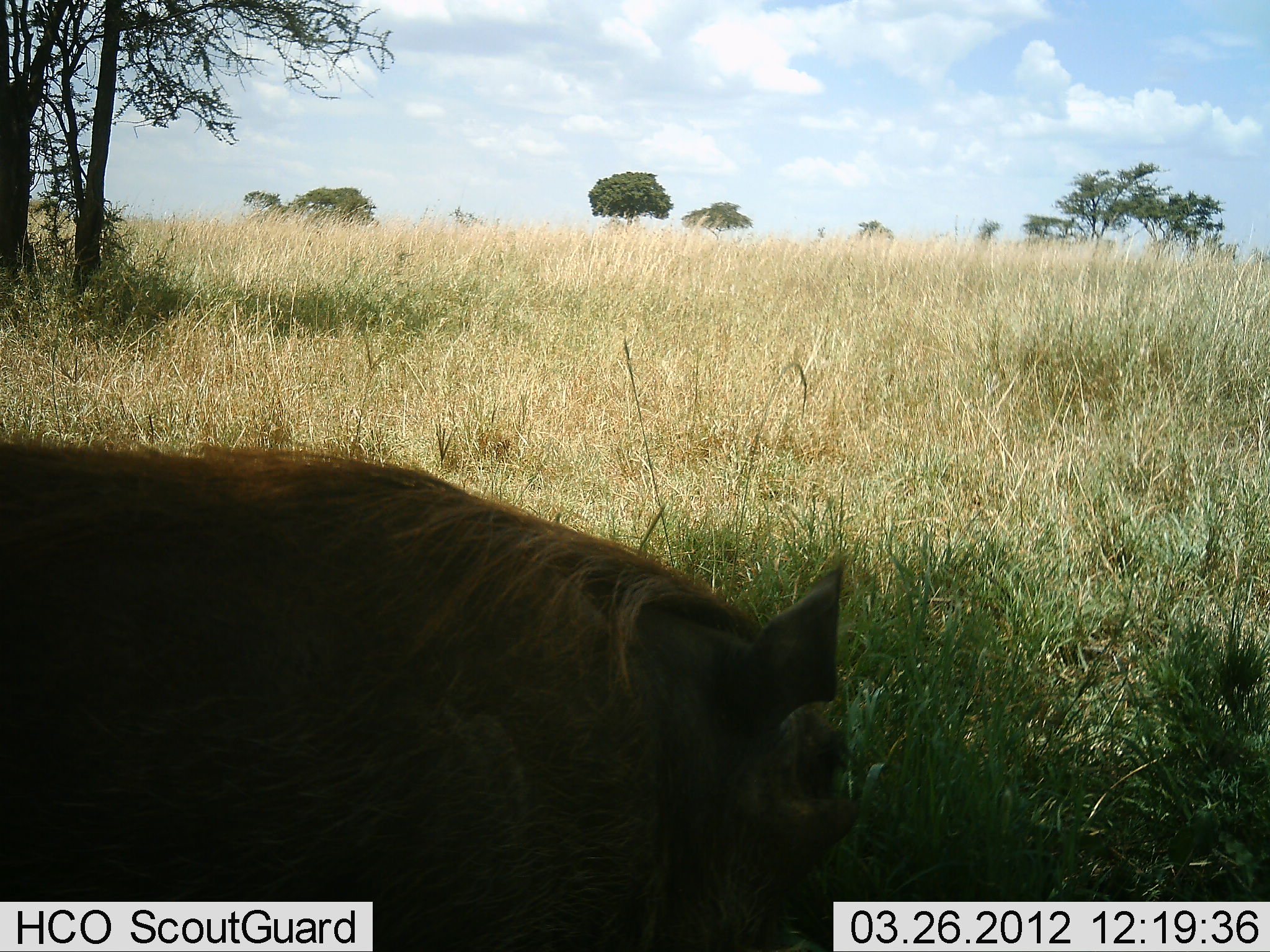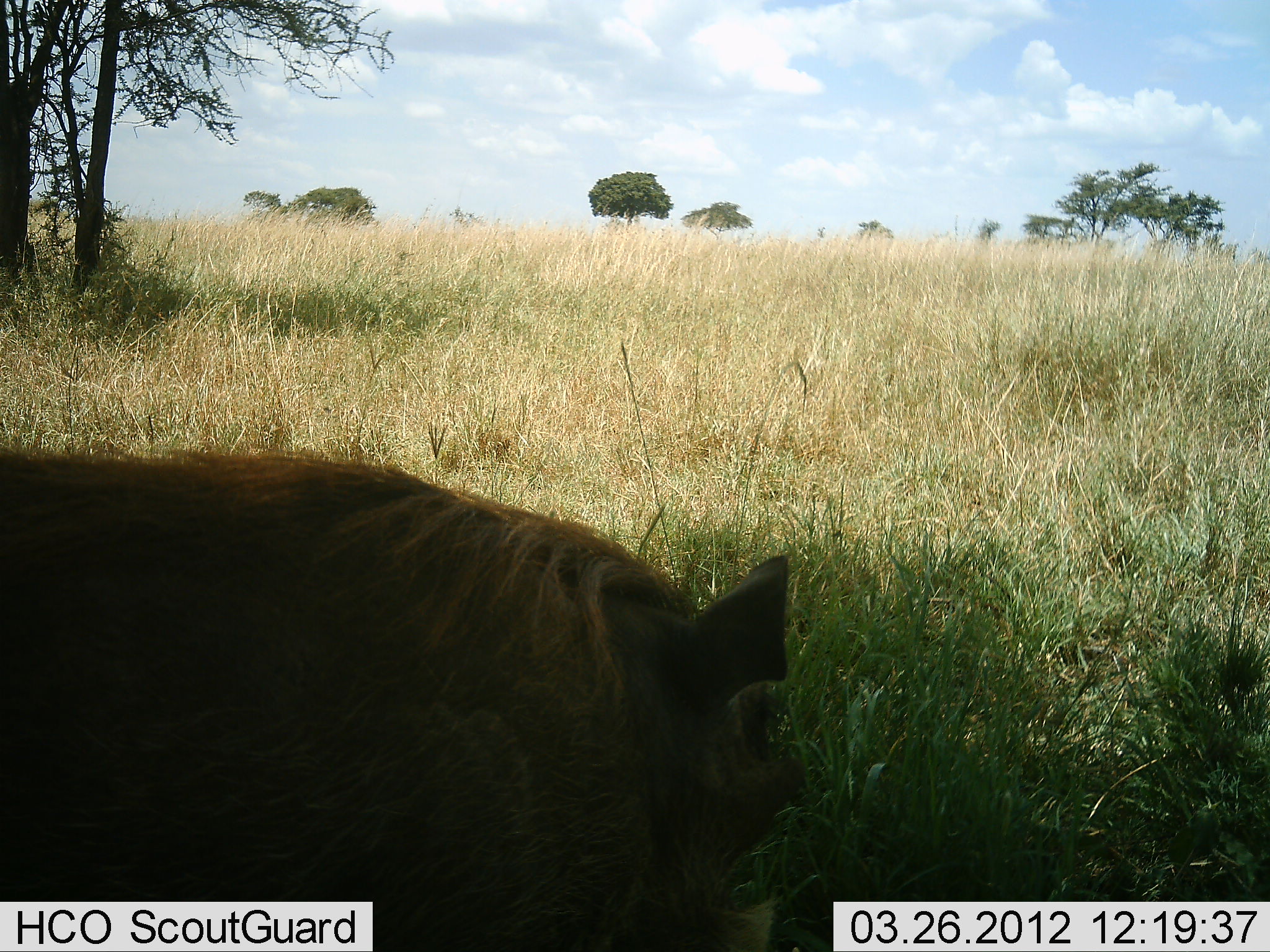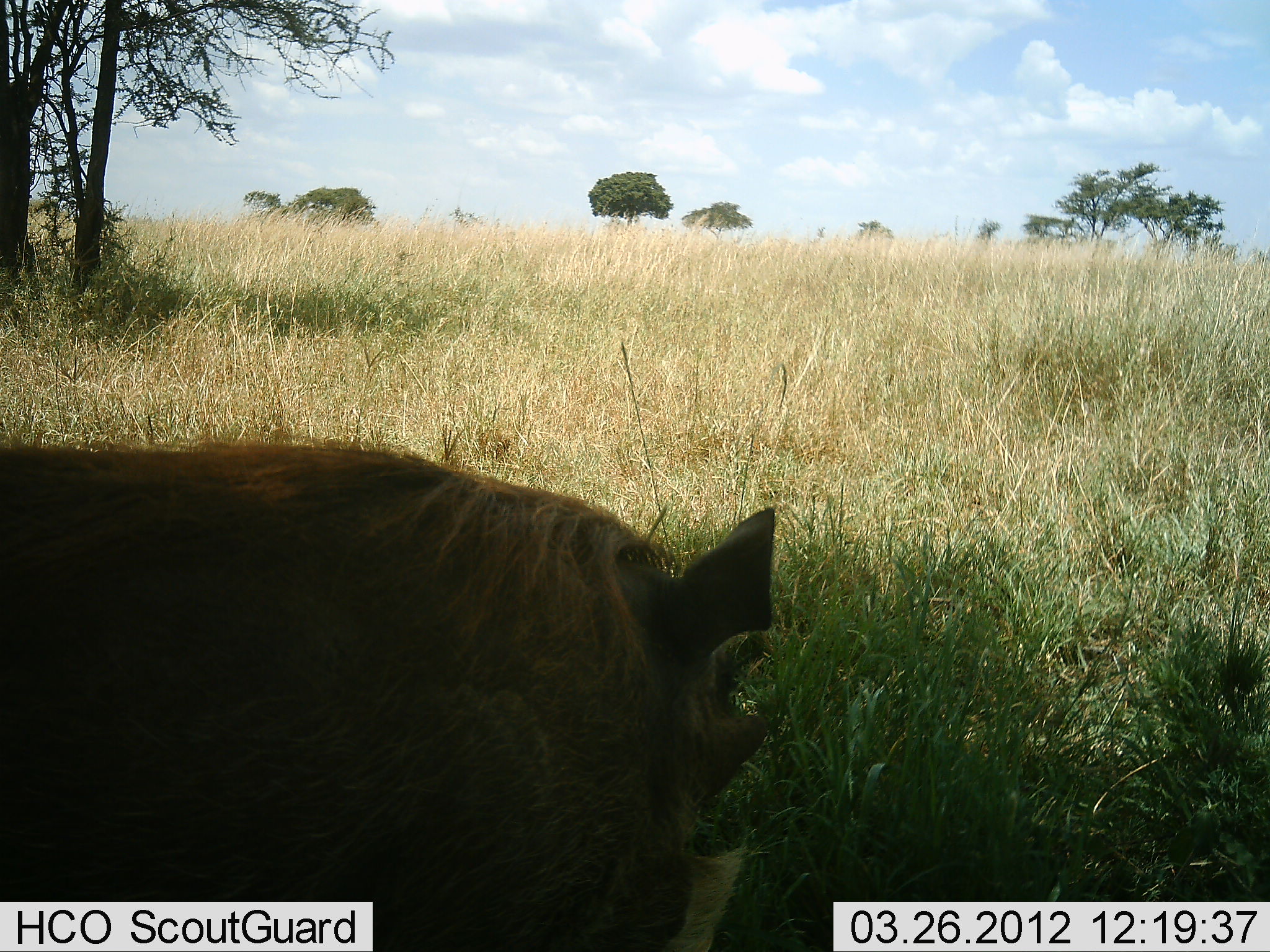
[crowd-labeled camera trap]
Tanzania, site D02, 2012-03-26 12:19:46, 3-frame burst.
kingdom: Animalia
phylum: Chordata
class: Mammalia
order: Artiodactyla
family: Suidae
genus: Phacochoerus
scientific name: Phacochoerus africanus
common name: warthog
Warthog (Phacochoerus africanus), count 1. Behavior (volunteer vote fractions): standing 74%, resting 13%, moving 4%, interacting 0%. Young present (vote fraction): 0%. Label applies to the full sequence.